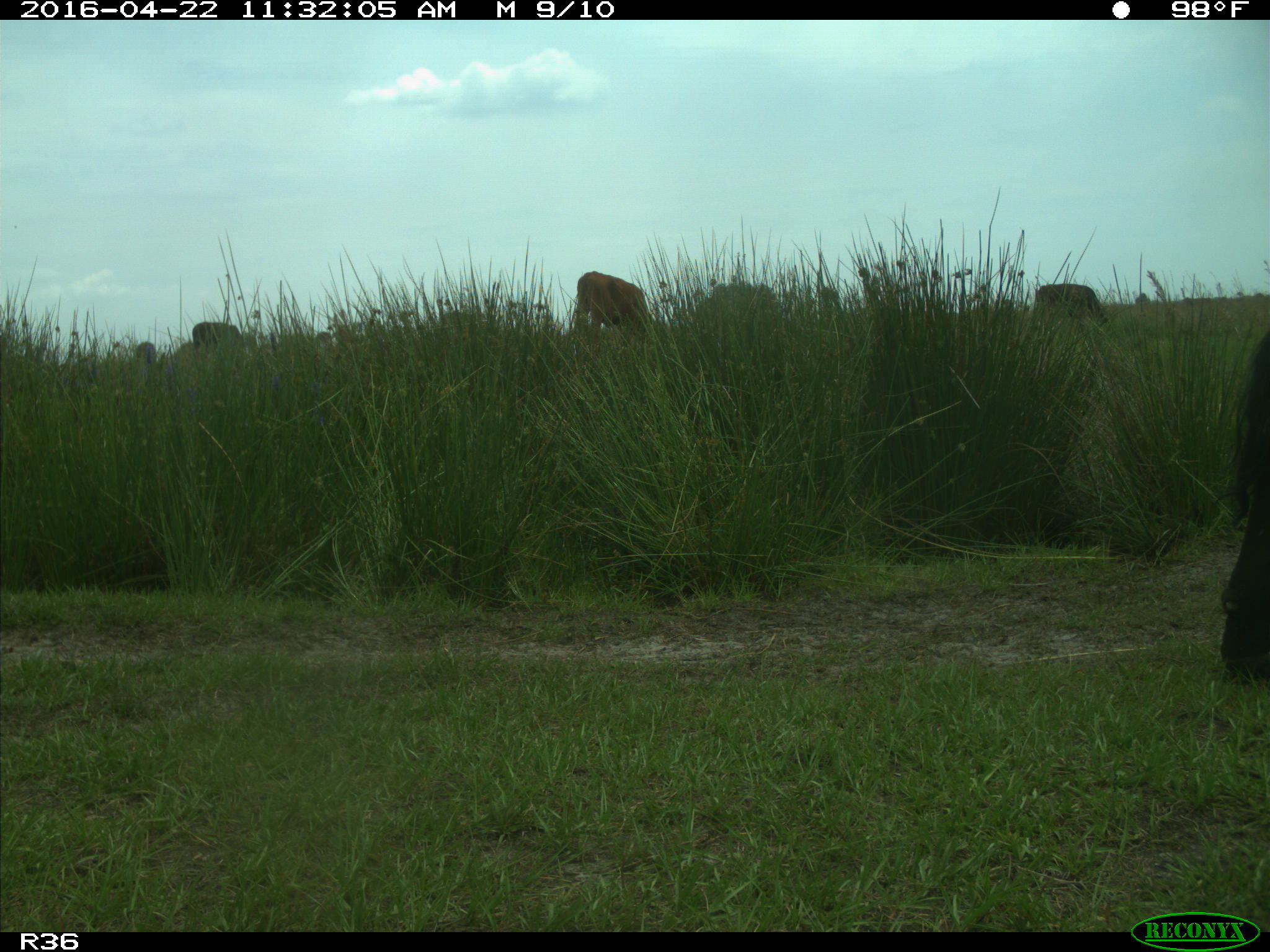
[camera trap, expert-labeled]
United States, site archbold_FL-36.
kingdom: Animalia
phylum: Chordata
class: Mammalia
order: Artiodactyla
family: Bovidae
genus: Bos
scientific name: Bos taurus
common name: domestic cow